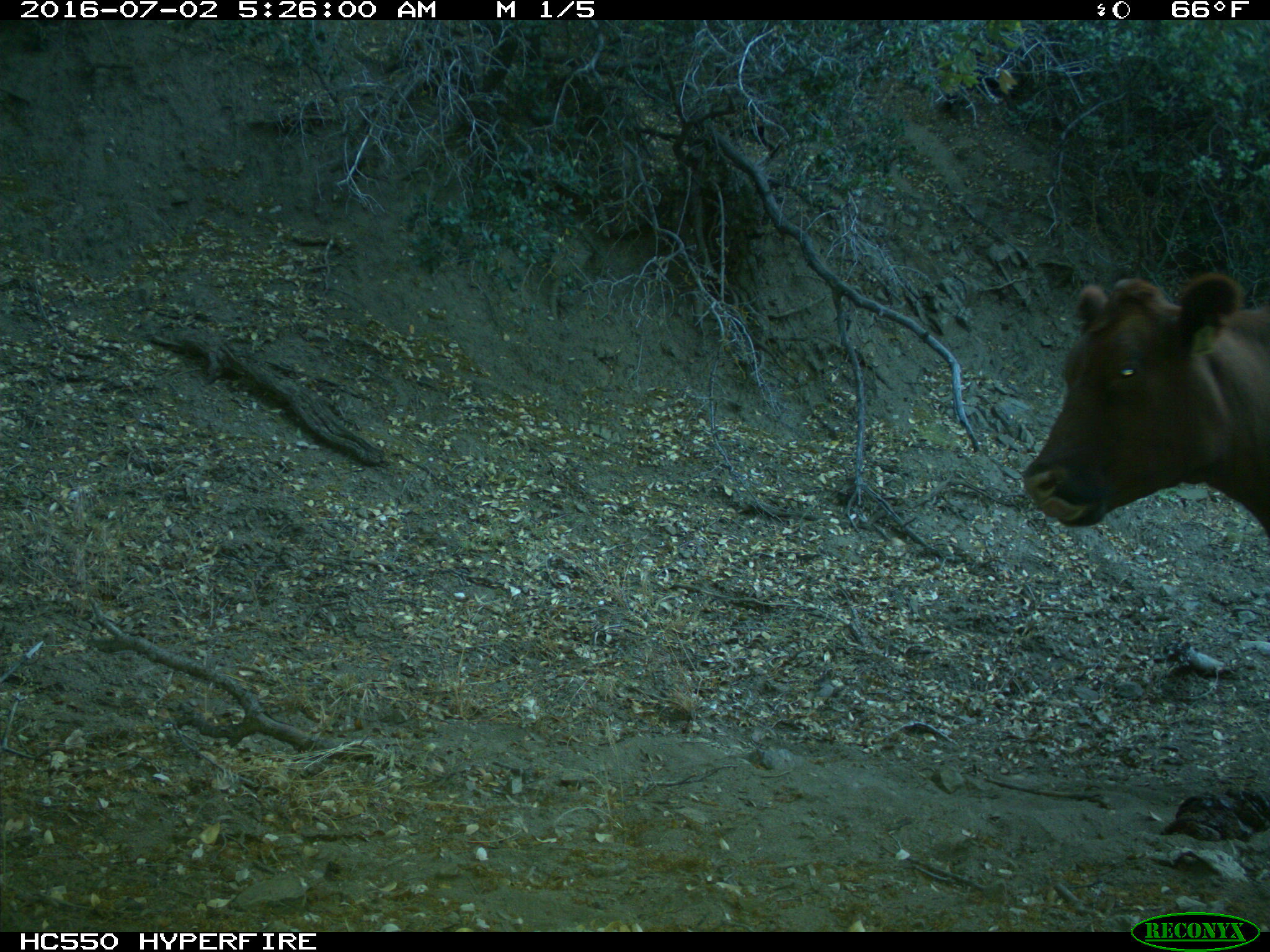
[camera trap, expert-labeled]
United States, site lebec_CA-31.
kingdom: Animalia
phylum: Chordata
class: Mammalia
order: Artiodactyla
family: Bovidae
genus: Bos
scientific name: Bos taurus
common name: domestic cow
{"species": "Bos taurus (domestic cow)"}